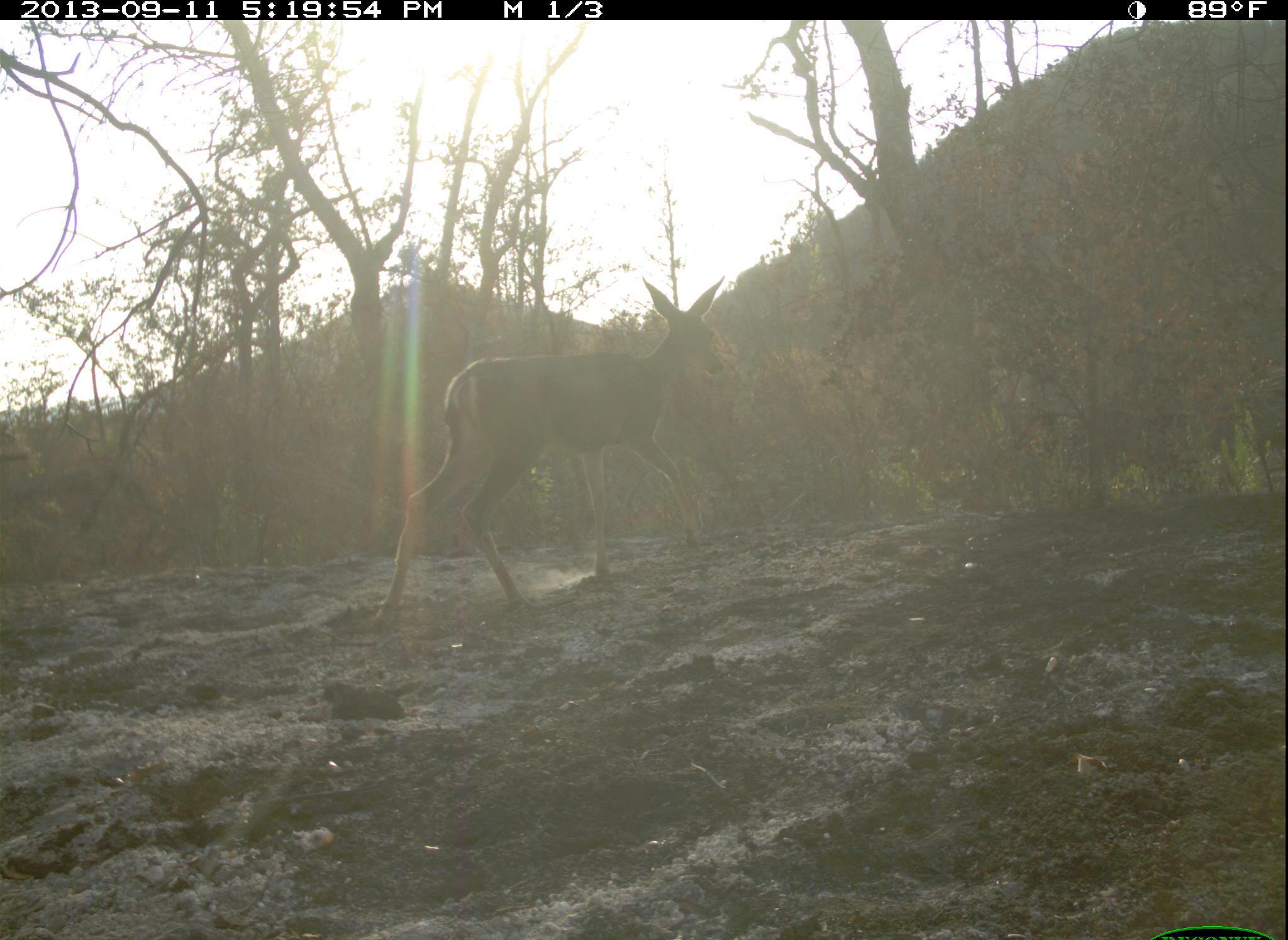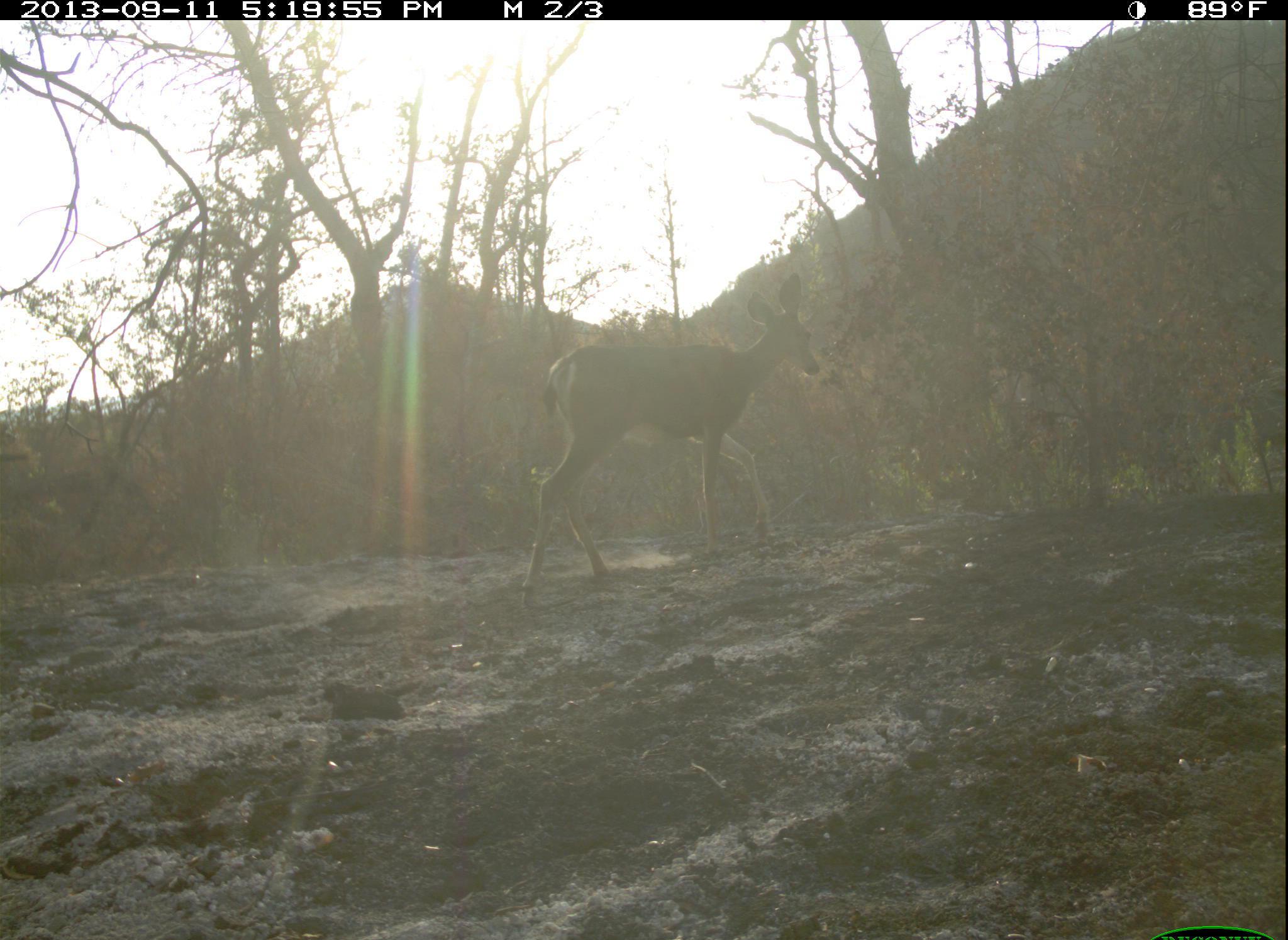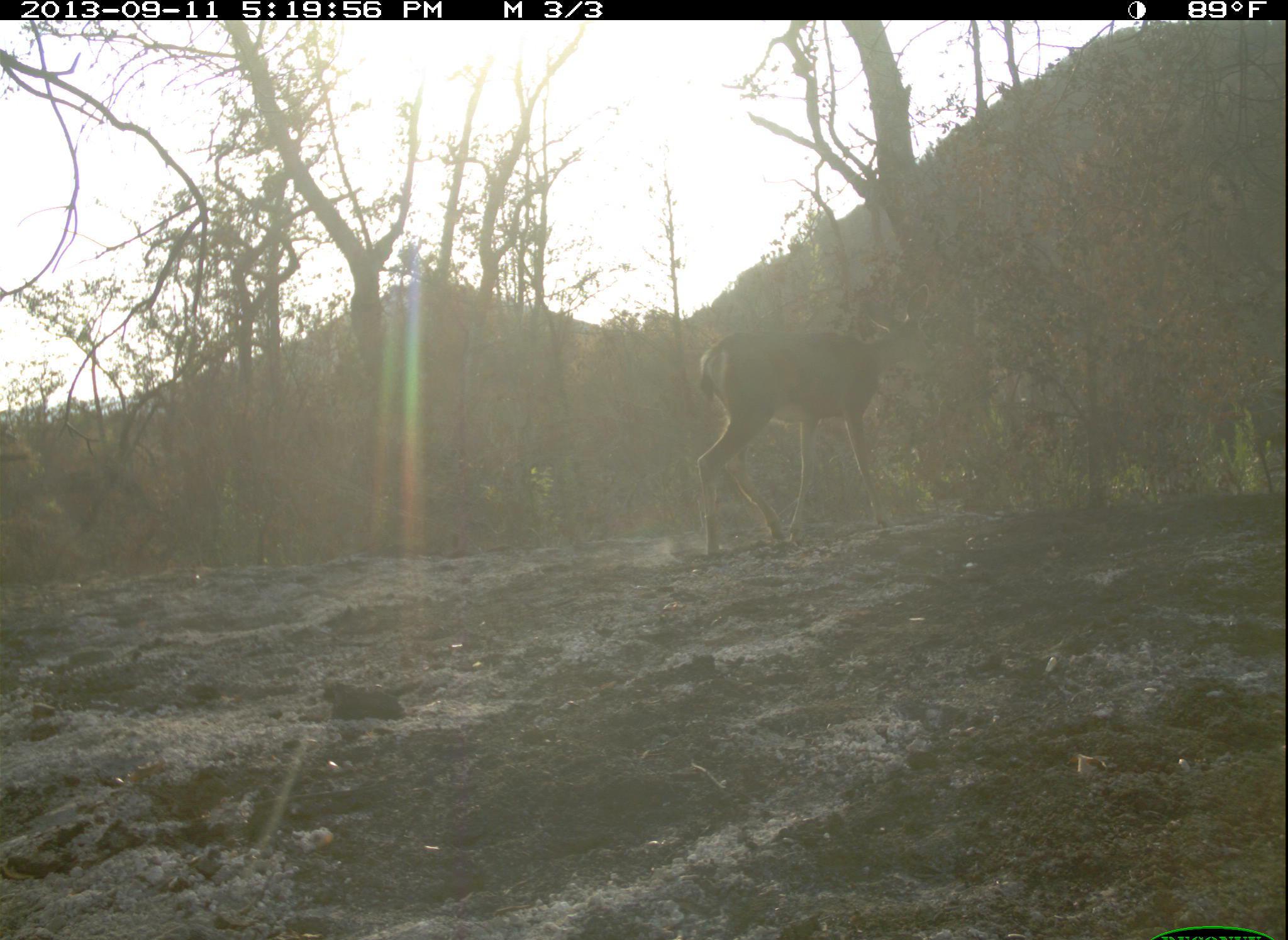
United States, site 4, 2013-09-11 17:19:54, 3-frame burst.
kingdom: Animalia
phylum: Chordata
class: Mammalia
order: Artiodactyla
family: Cervidae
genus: Odocoileus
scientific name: Odocoileus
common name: deer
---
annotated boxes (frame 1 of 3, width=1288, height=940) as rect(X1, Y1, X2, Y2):
deer: rect(369, 274, 728, 626)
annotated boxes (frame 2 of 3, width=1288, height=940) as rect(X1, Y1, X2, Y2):
deer: rect(520, 269, 821, 611)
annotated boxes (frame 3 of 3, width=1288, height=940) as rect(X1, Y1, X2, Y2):
deer: rect(696, 281, 931, 555)